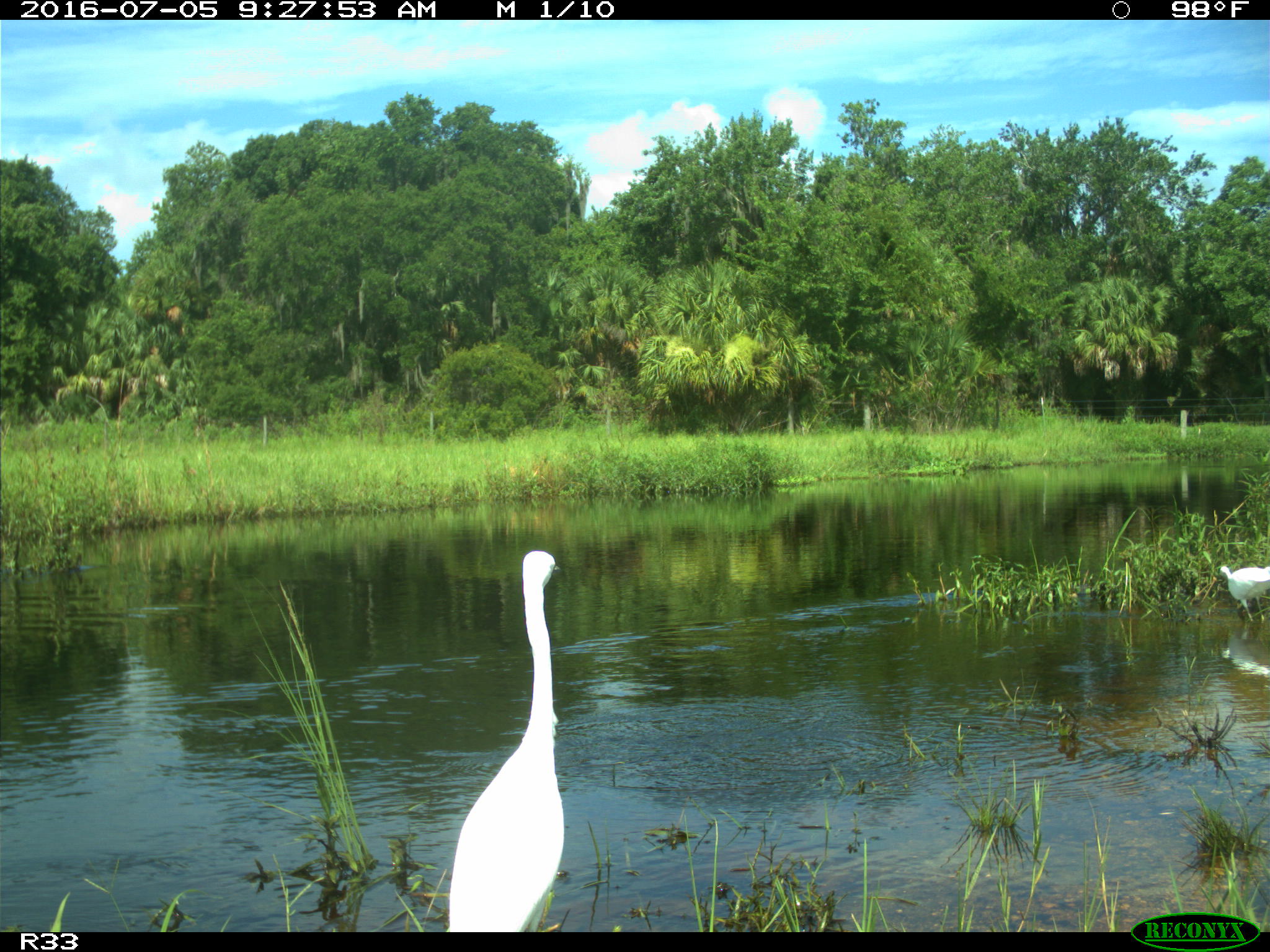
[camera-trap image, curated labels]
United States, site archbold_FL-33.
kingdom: Animalia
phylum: Chordata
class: Aves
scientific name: Aves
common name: birds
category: unidentified bird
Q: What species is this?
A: Unidentified bird (birds) (Aves).